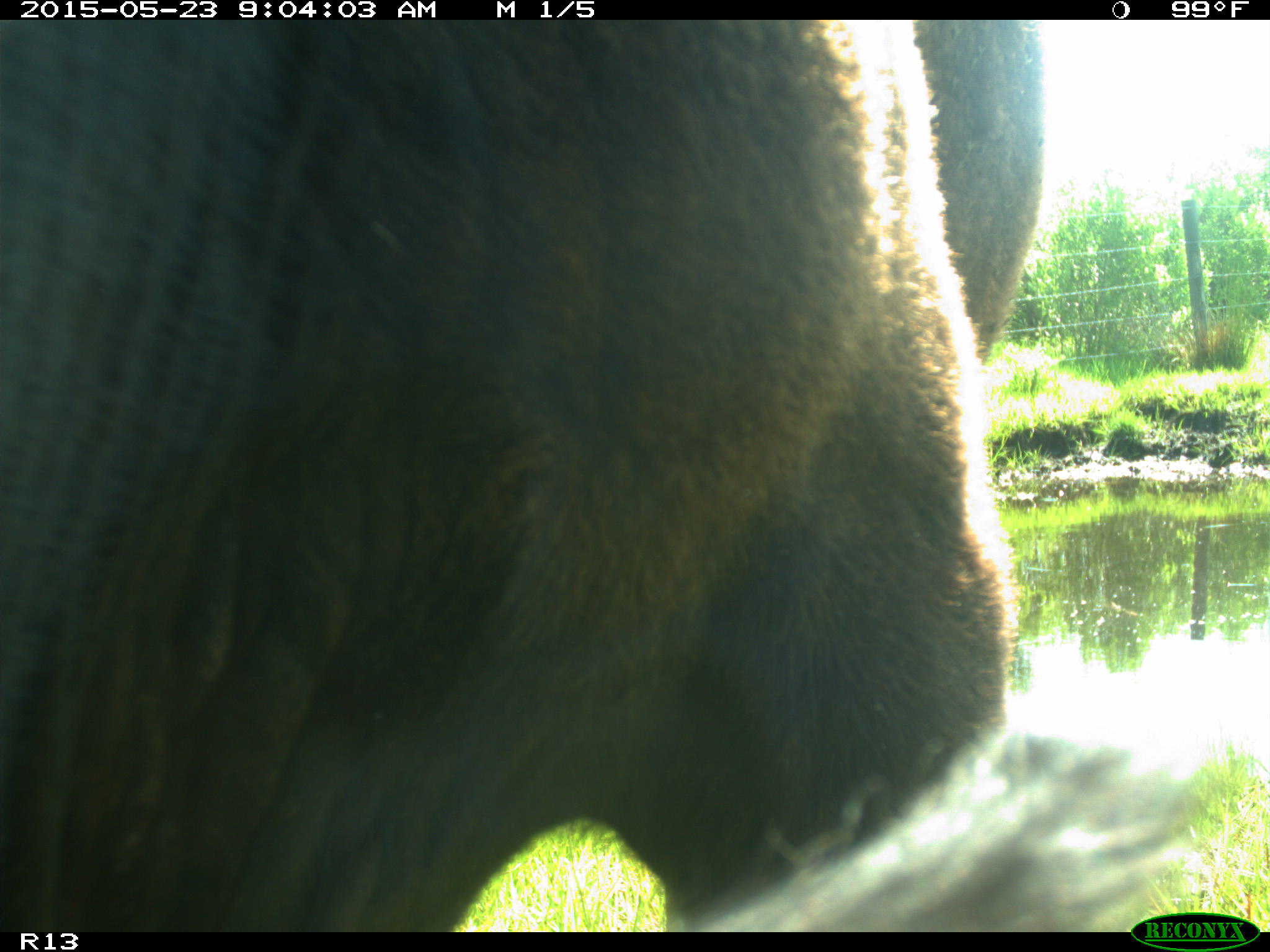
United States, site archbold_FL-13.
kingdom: Animalia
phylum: Chordata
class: Mammalia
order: Artiodactyla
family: Bovidae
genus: Bos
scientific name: Bos taurus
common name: domestic cow